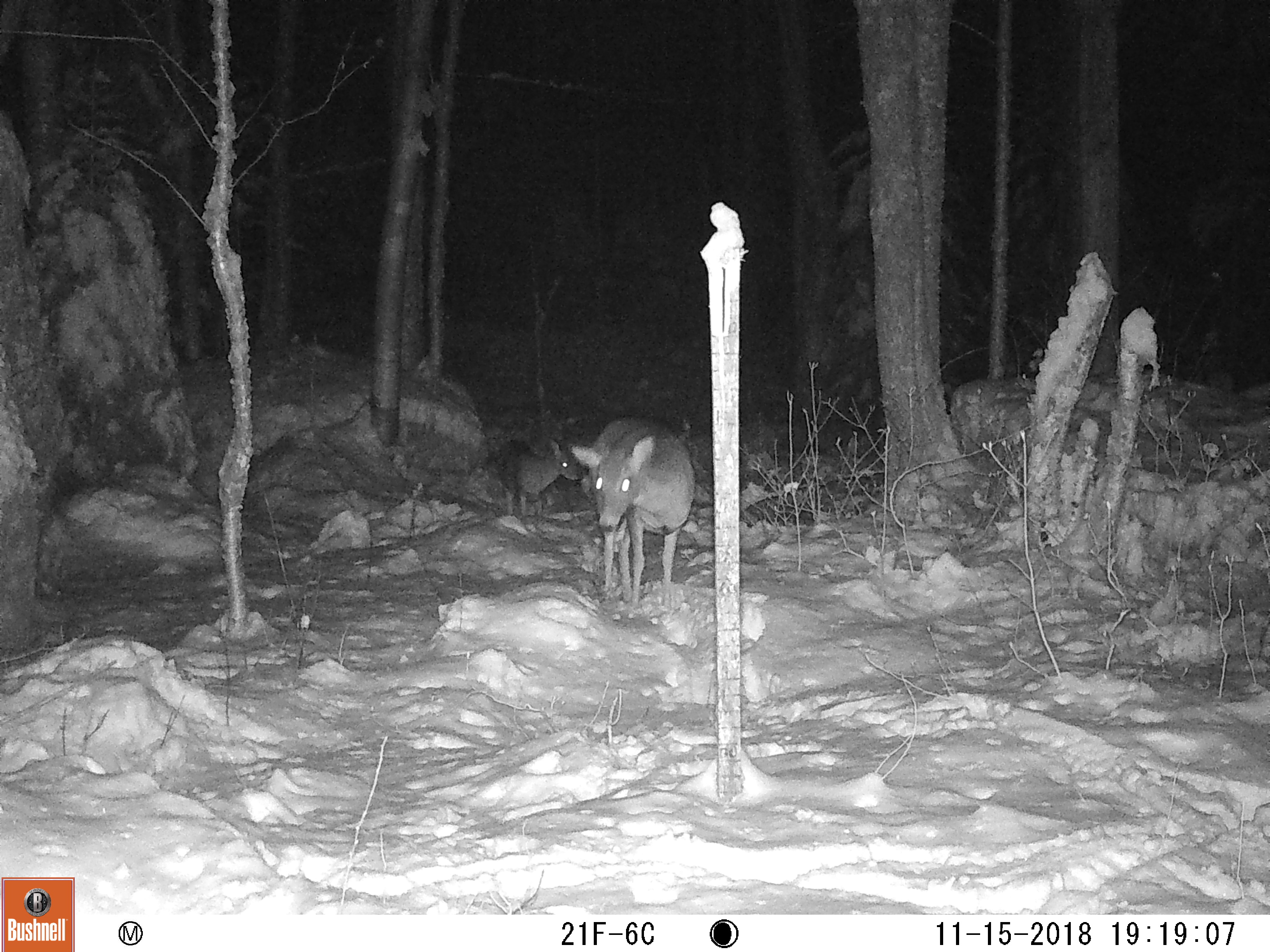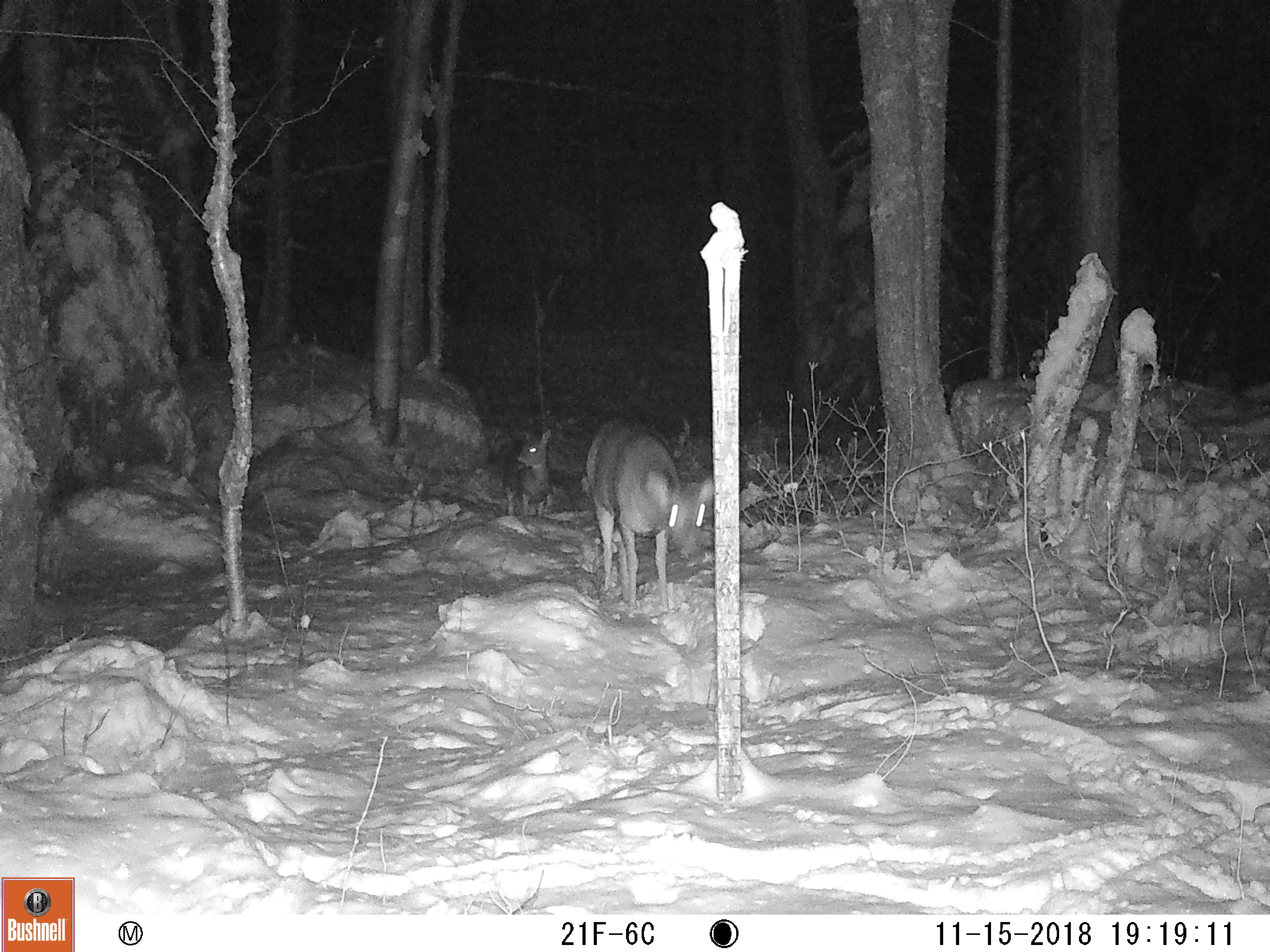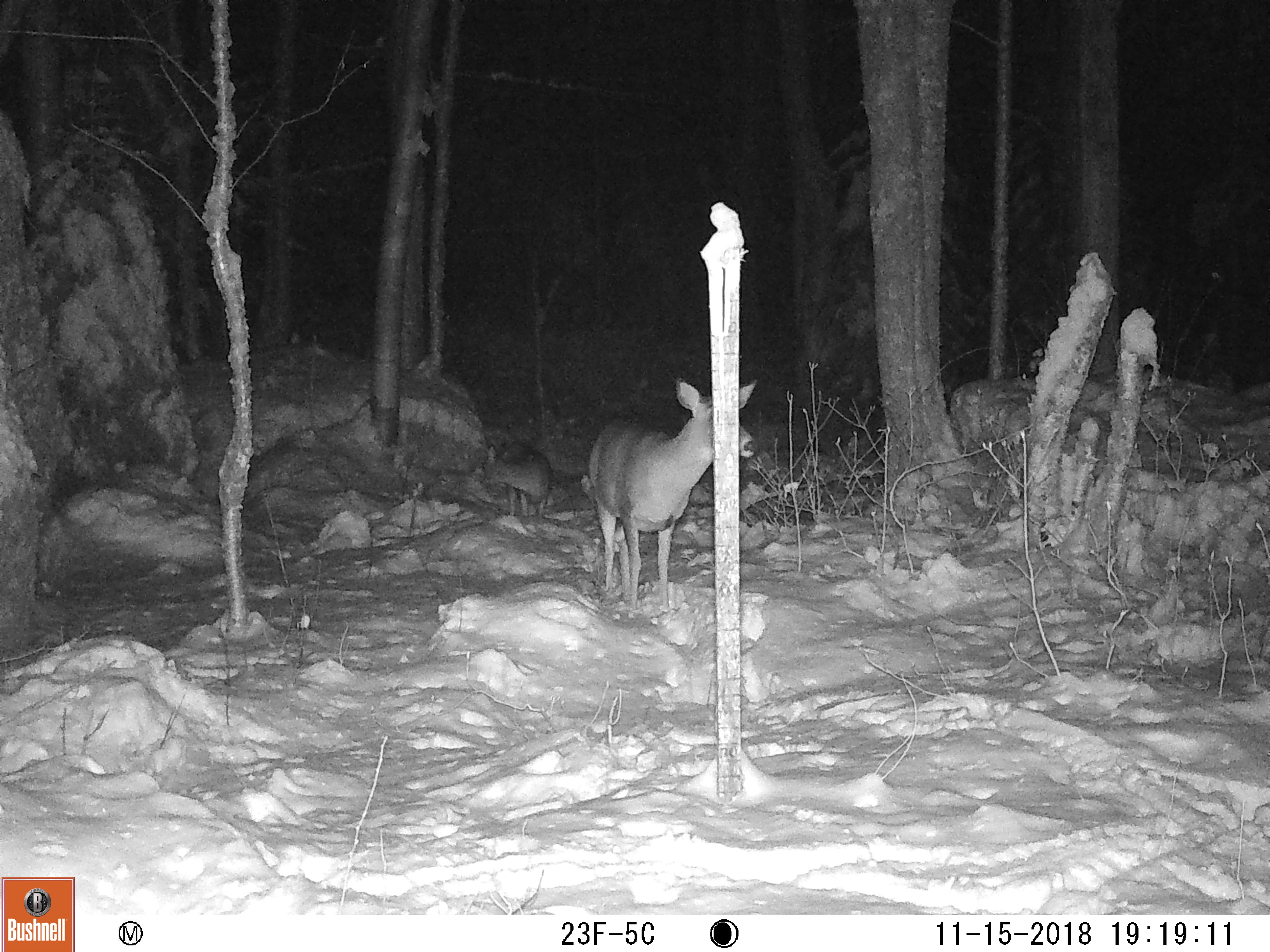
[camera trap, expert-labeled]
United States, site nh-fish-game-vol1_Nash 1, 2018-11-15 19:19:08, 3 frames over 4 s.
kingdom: Animalia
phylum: Chordata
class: Mammalia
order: Artiodactyla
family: Cervidae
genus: Odocoileus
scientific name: Odocoileus virginianus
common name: white-tailed deer